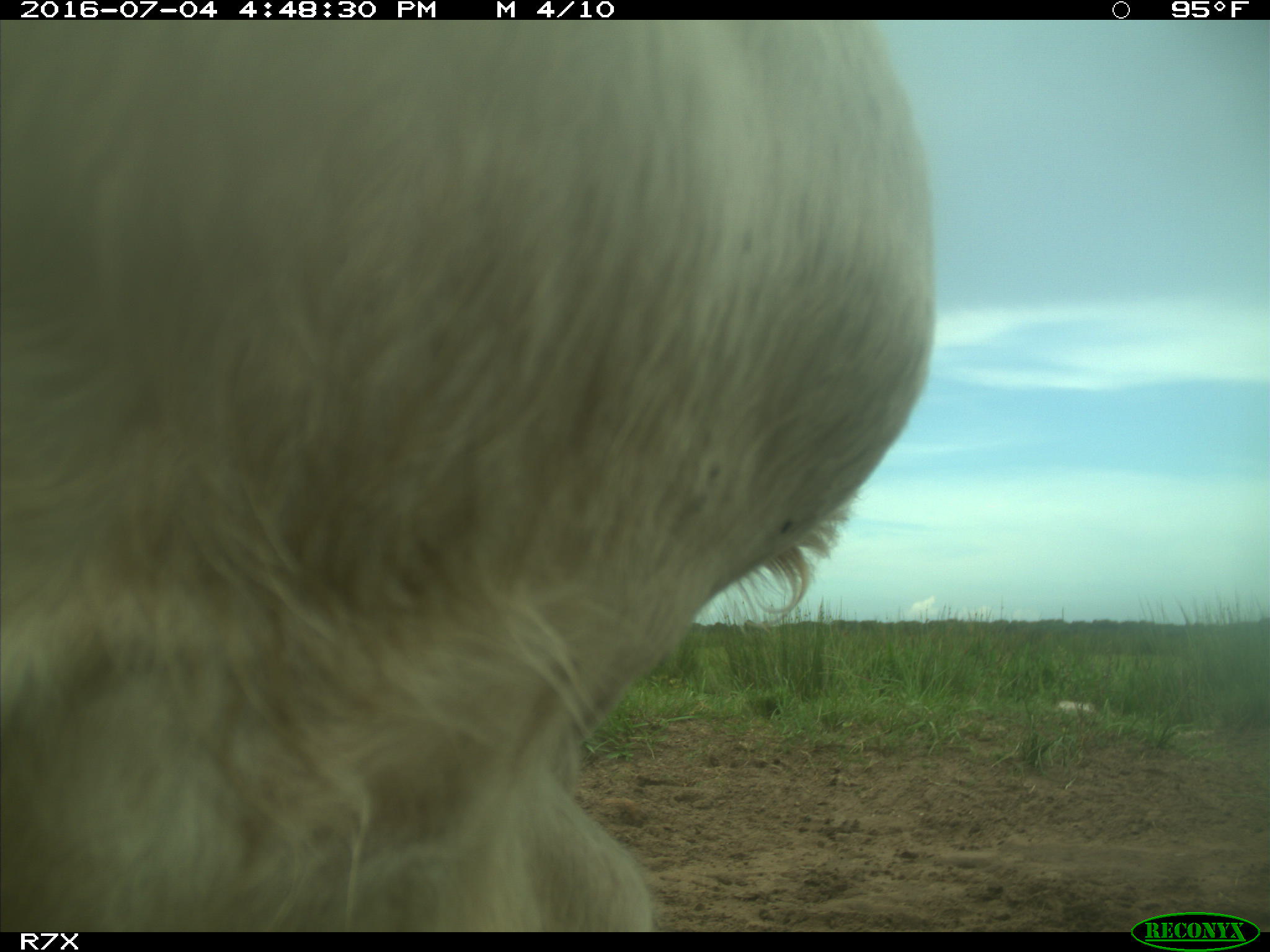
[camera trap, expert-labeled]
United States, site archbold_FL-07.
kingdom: Animalia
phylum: Chordata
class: Mammalia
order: Artiodactyla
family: Bovidae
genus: Bos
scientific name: Bos taurus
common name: domestic cow